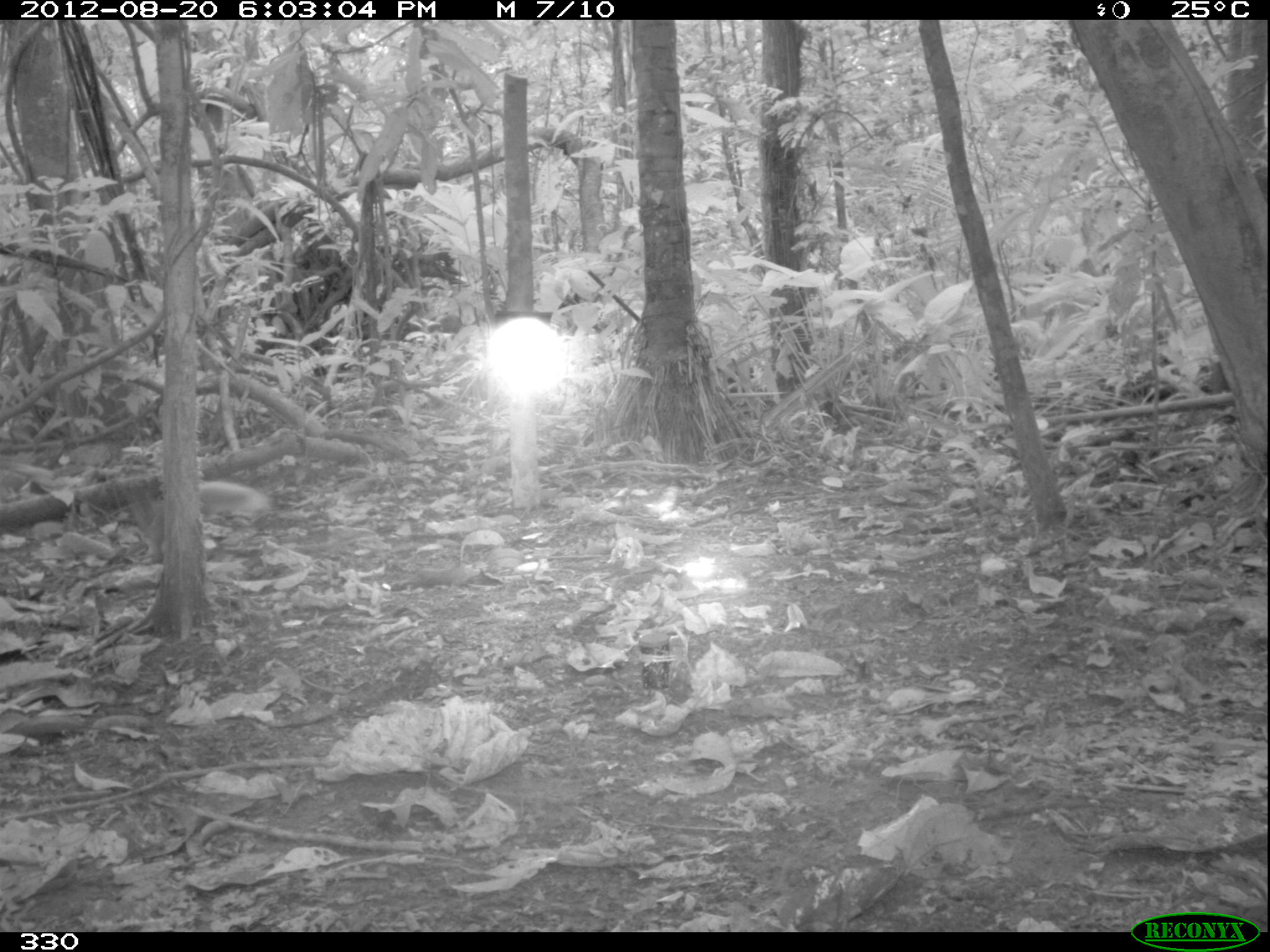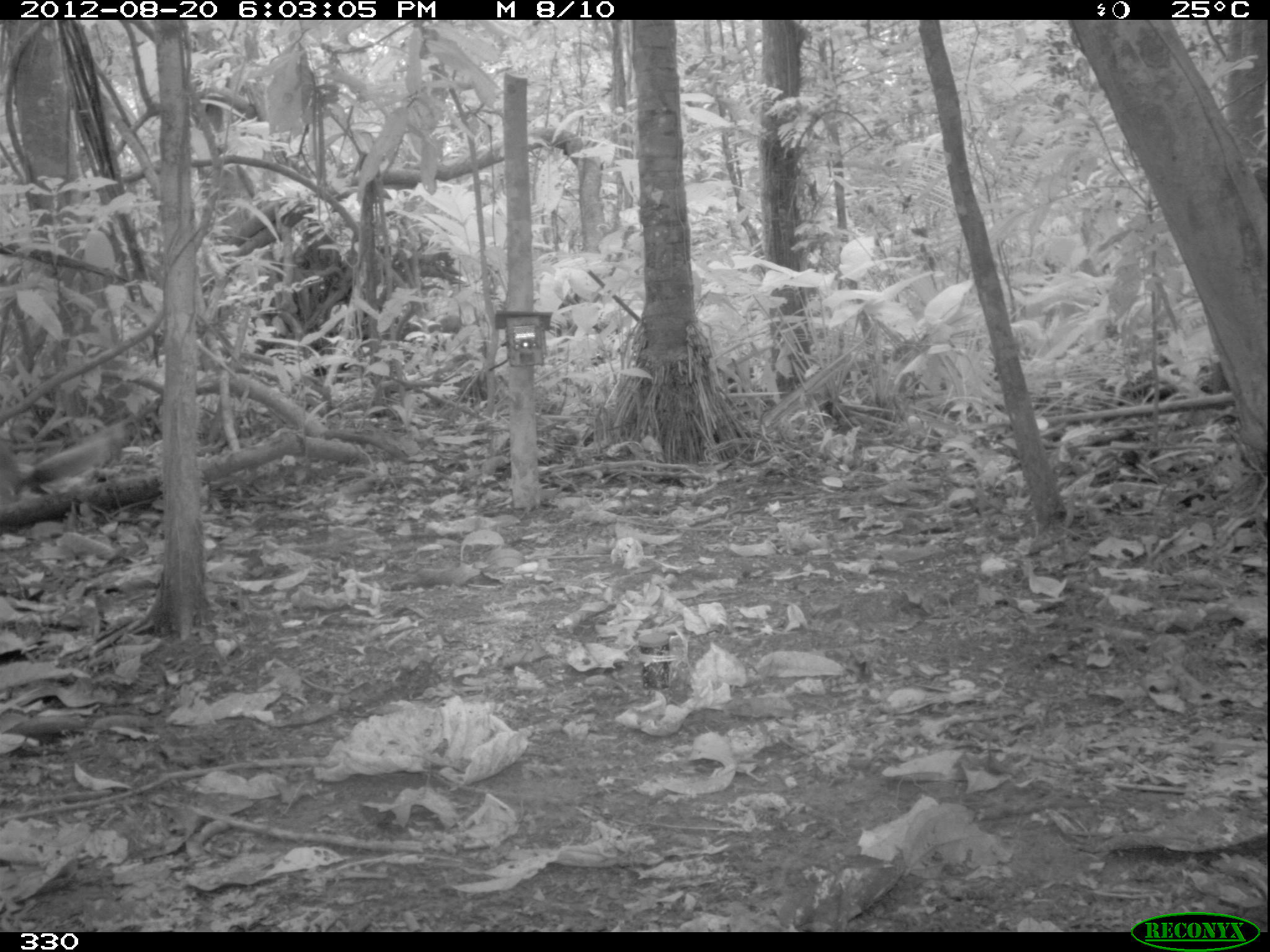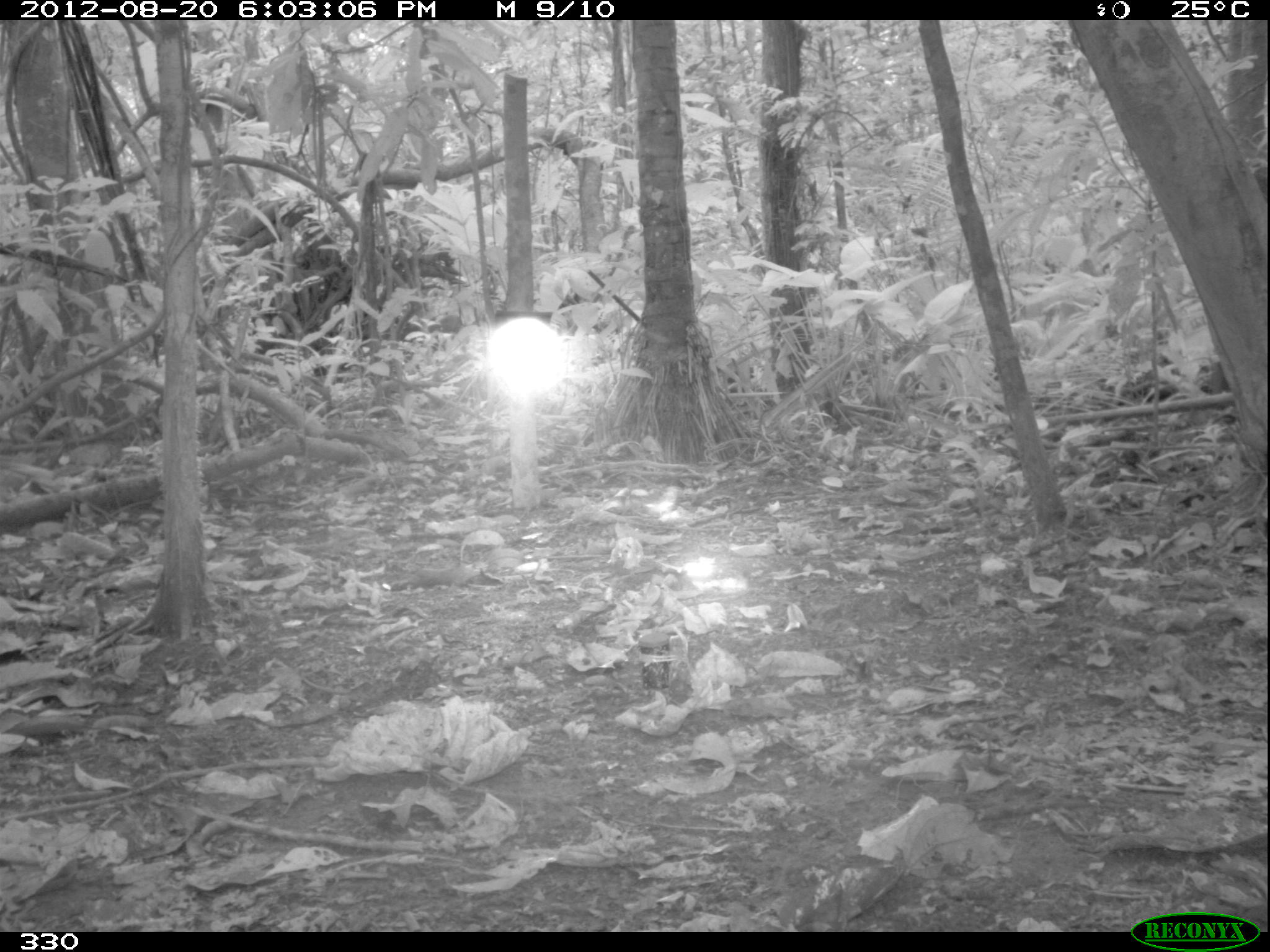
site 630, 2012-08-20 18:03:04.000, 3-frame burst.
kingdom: Animalia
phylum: Chordata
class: Mammalia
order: Rodentia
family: Sciuridae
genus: Sciurus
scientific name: Sciurus spadiceus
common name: southern amazon red squirrel